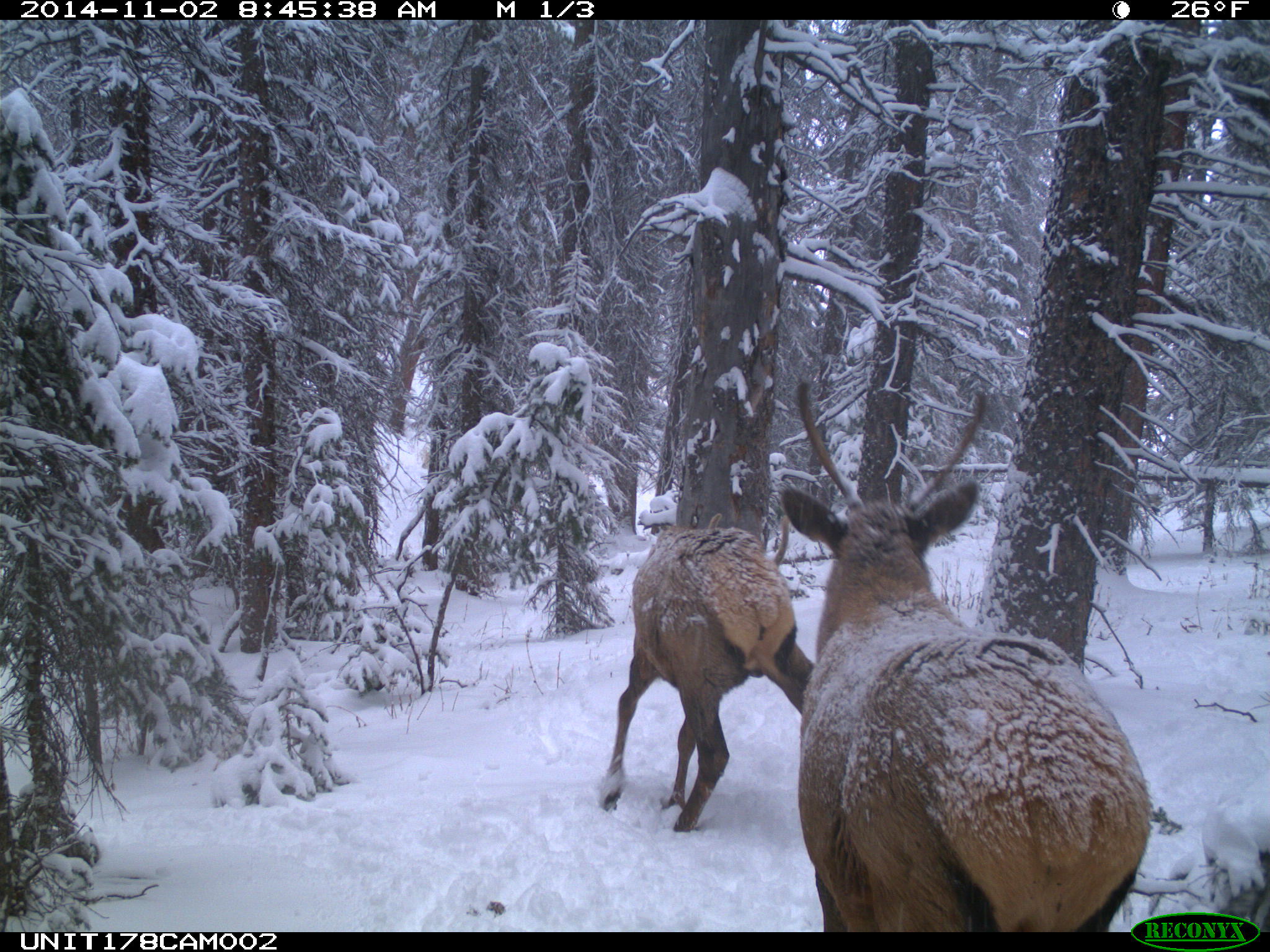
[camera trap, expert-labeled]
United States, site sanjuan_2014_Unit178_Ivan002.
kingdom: Animalia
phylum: Chordata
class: Mammalia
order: Artiodactyla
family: Cervidae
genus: Cervus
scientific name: Cervus elaphus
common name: red deer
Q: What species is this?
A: Cervus elaphus (red deer).